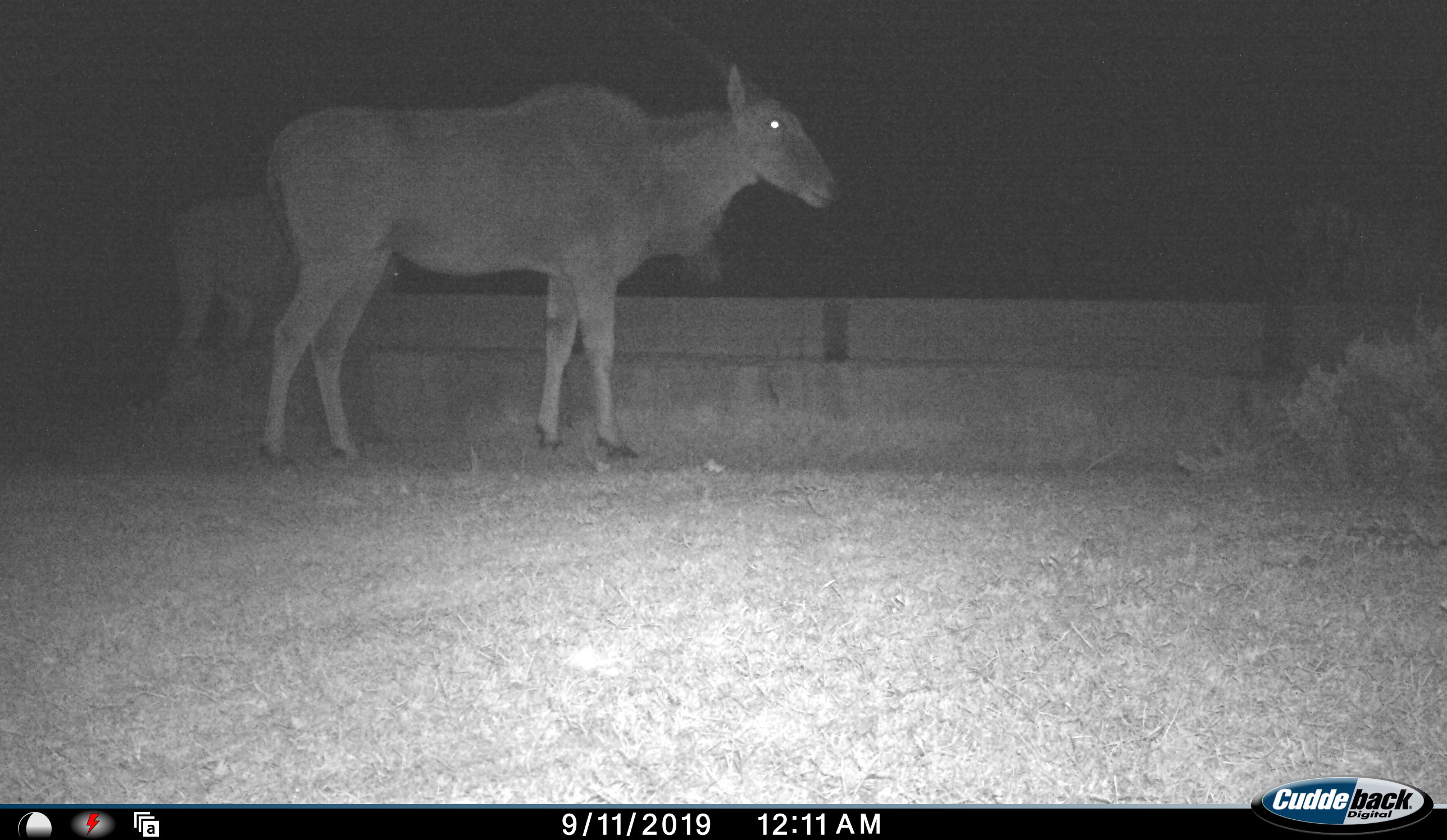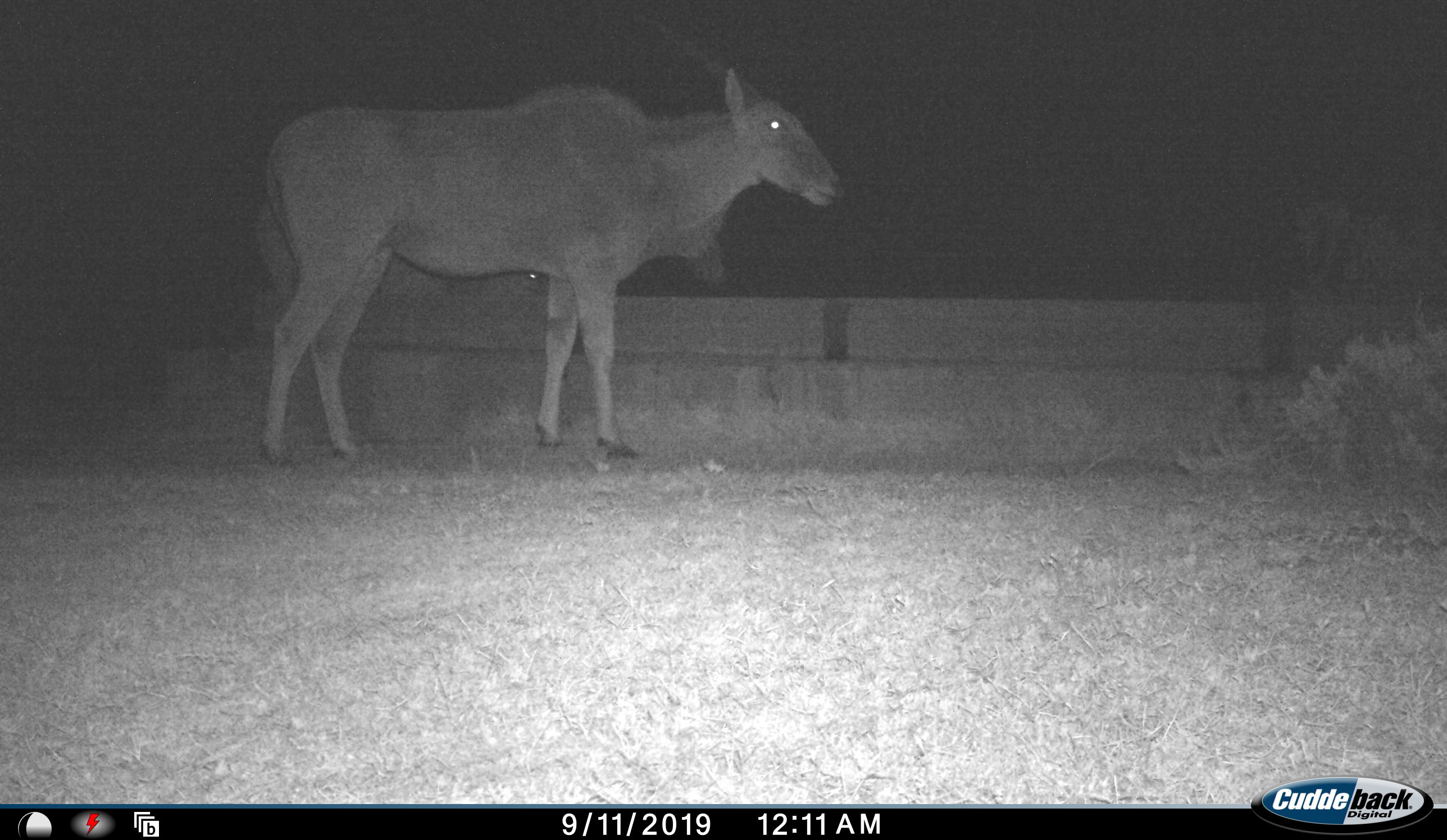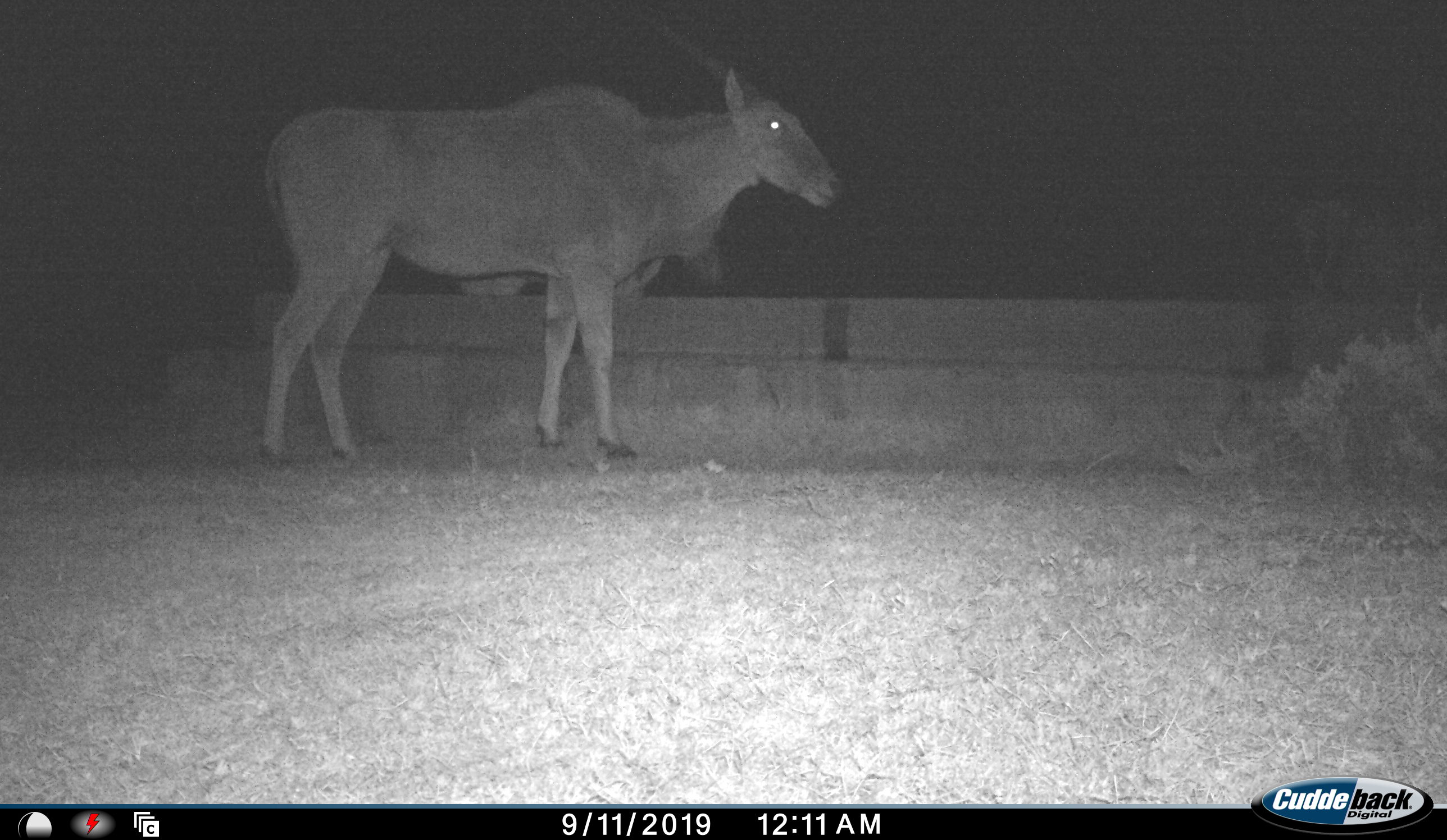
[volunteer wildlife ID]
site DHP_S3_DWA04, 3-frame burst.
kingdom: Animalia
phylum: Chordata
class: Mammalia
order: Artiodactyla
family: Bovidae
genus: Tragelaphus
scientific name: Tragelaphus oryx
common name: eland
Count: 2.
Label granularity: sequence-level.